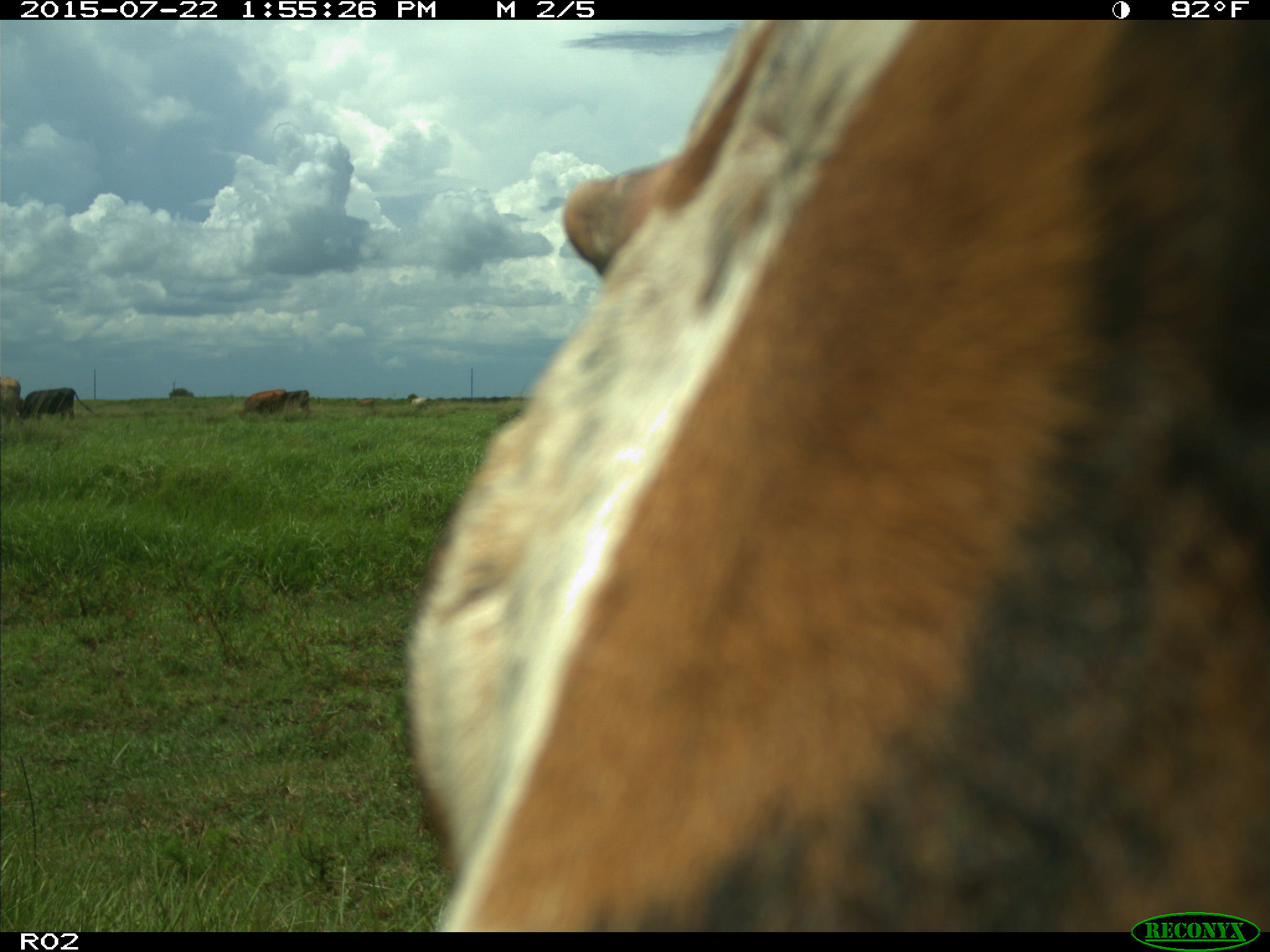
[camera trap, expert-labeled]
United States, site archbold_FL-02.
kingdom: Animalia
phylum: Chordata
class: Mammalia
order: Artiodactyla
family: Bovidae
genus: Bos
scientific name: Bos taurus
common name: domestic cow